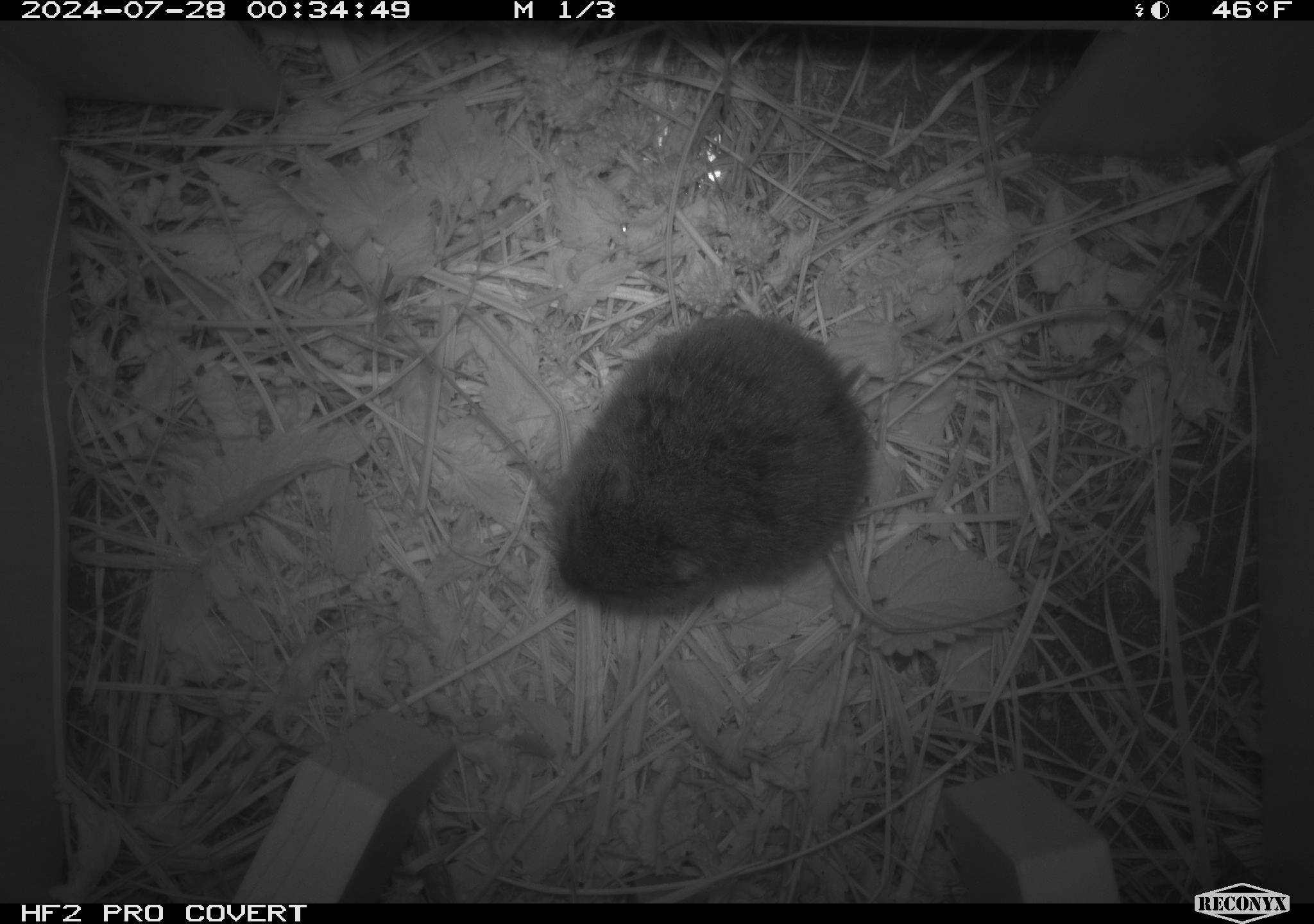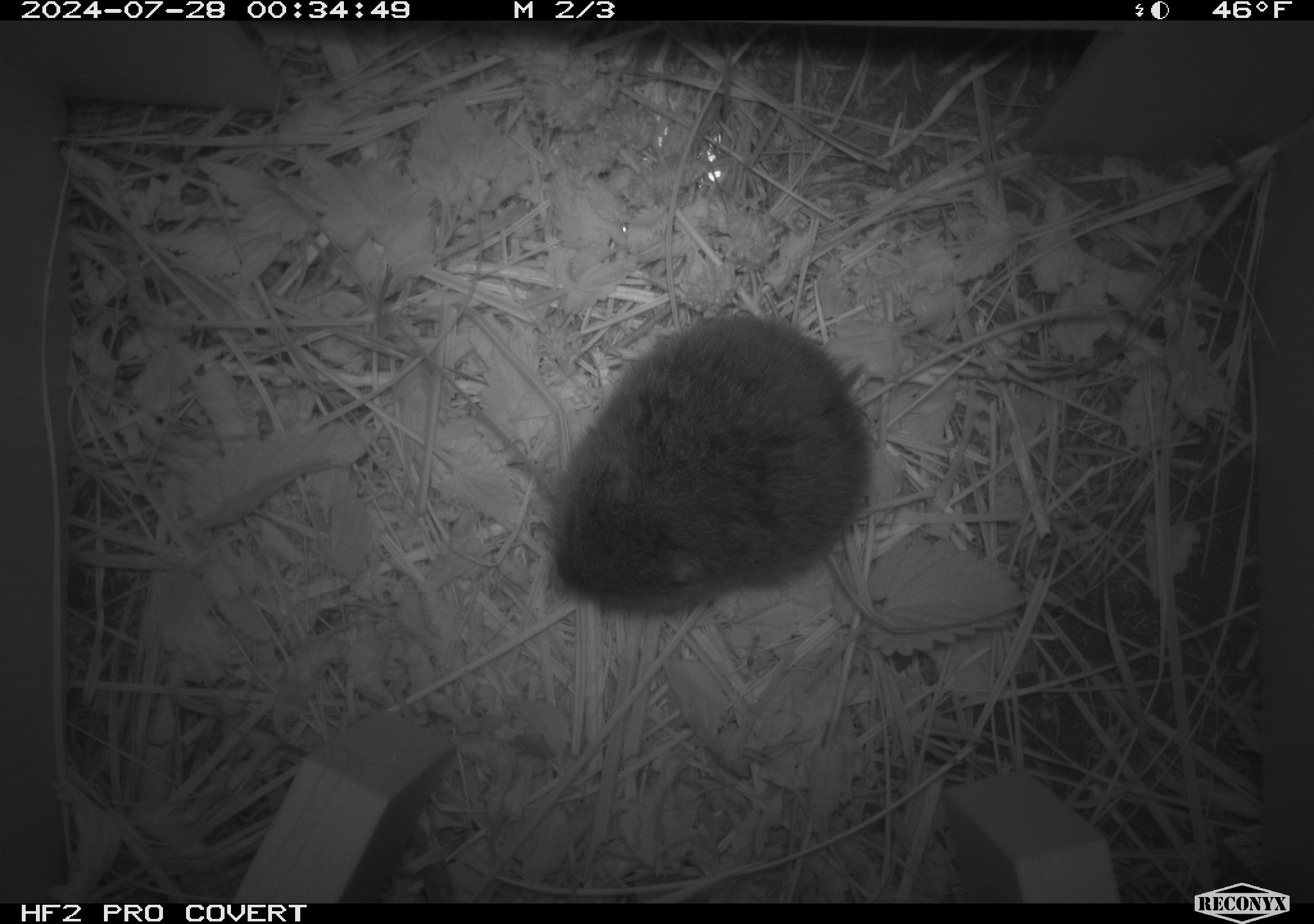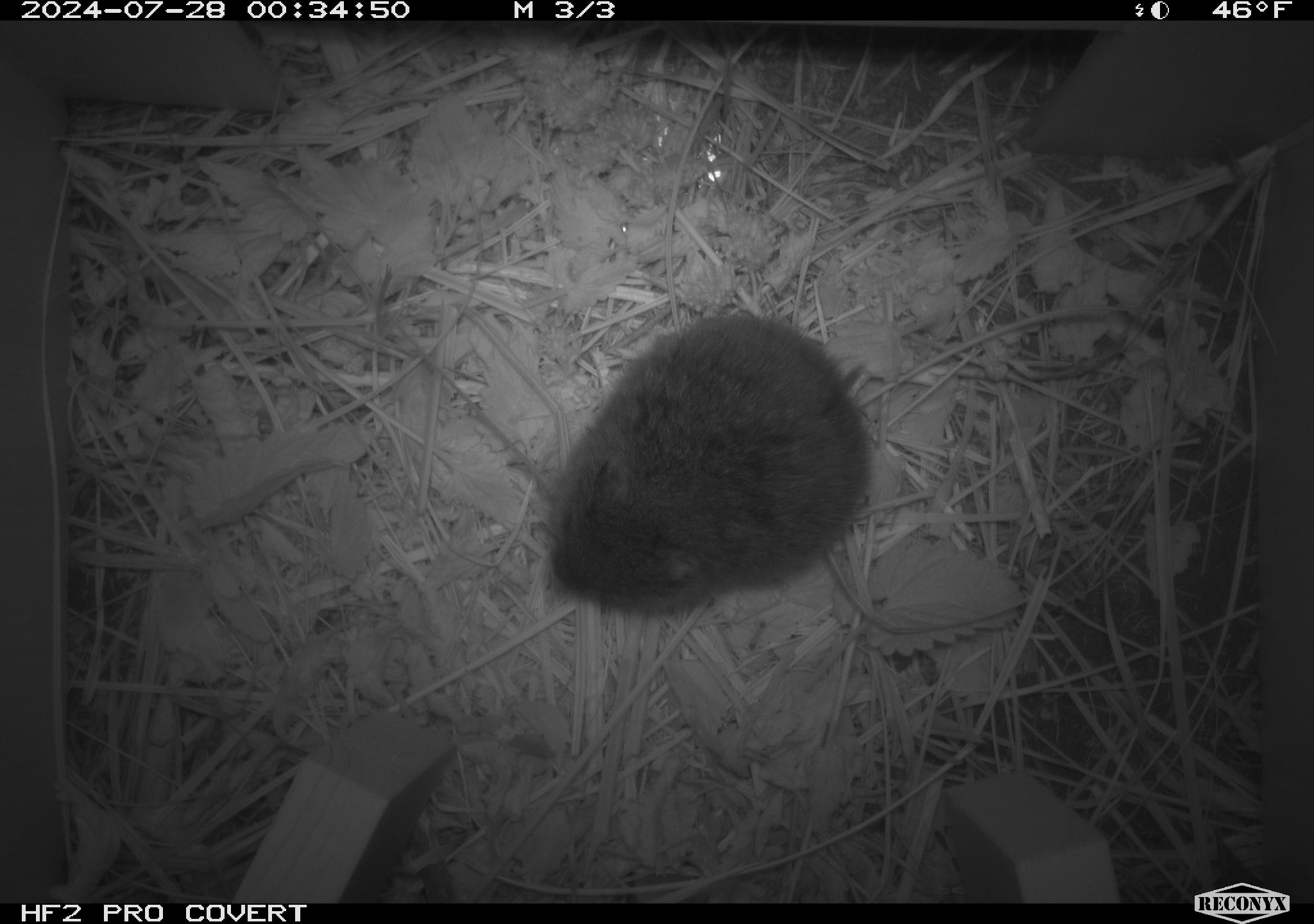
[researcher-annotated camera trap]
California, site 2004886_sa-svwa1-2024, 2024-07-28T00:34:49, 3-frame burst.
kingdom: Animalia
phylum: Chordata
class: Mammalia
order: Rodentia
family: Cricetidae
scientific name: Arvicolinae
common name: voles, lemmings, and muskrats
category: arvicolinae subfamily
Arvicolinae subfamily (voles, lemmings, and muskrats) (Arvicolinae).